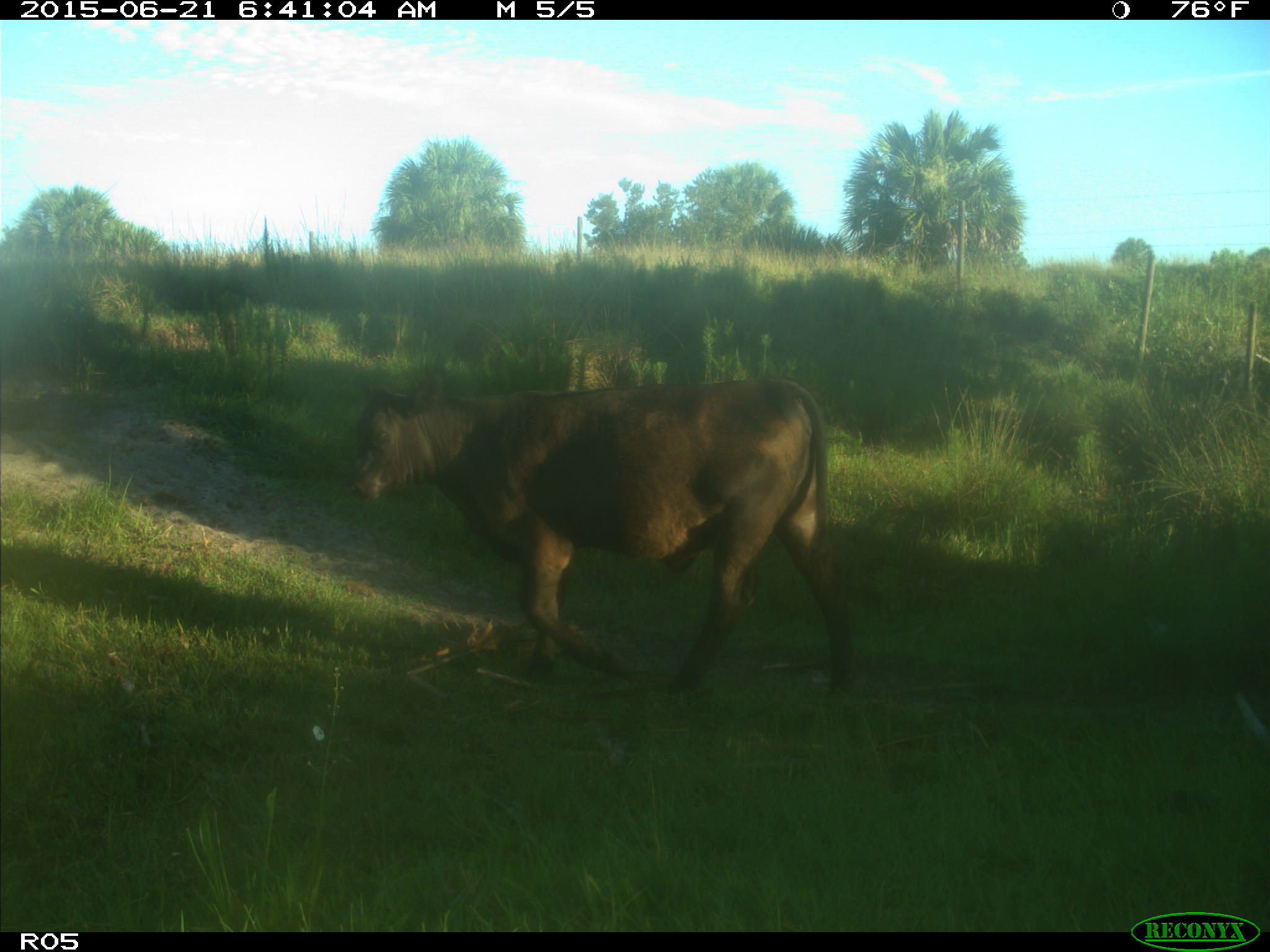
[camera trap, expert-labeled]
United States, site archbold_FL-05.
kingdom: Animalia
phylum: Chordata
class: Mammalia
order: Artiodactyla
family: Bovidae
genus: Bos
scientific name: Bos taurus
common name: domestic cow